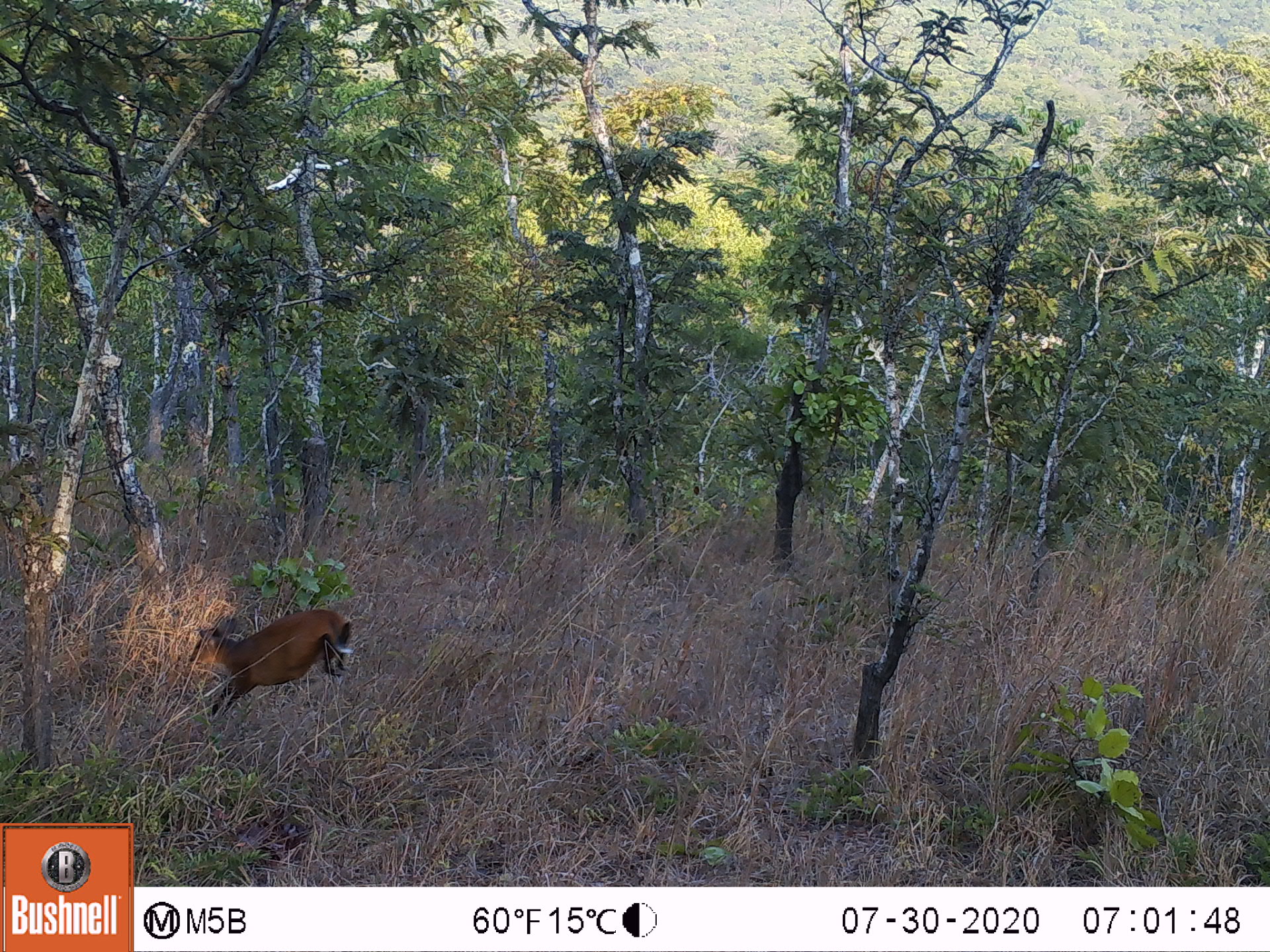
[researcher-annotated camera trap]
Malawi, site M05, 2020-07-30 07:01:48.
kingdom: Animalia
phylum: Chordata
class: Mammalia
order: Artiodactyla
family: Bovidae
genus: Cephalophorus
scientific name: Cephalophorus natalensis natalensis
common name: red duiker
Red duiker (Cephalophorus natalensis natalensis), count 1.